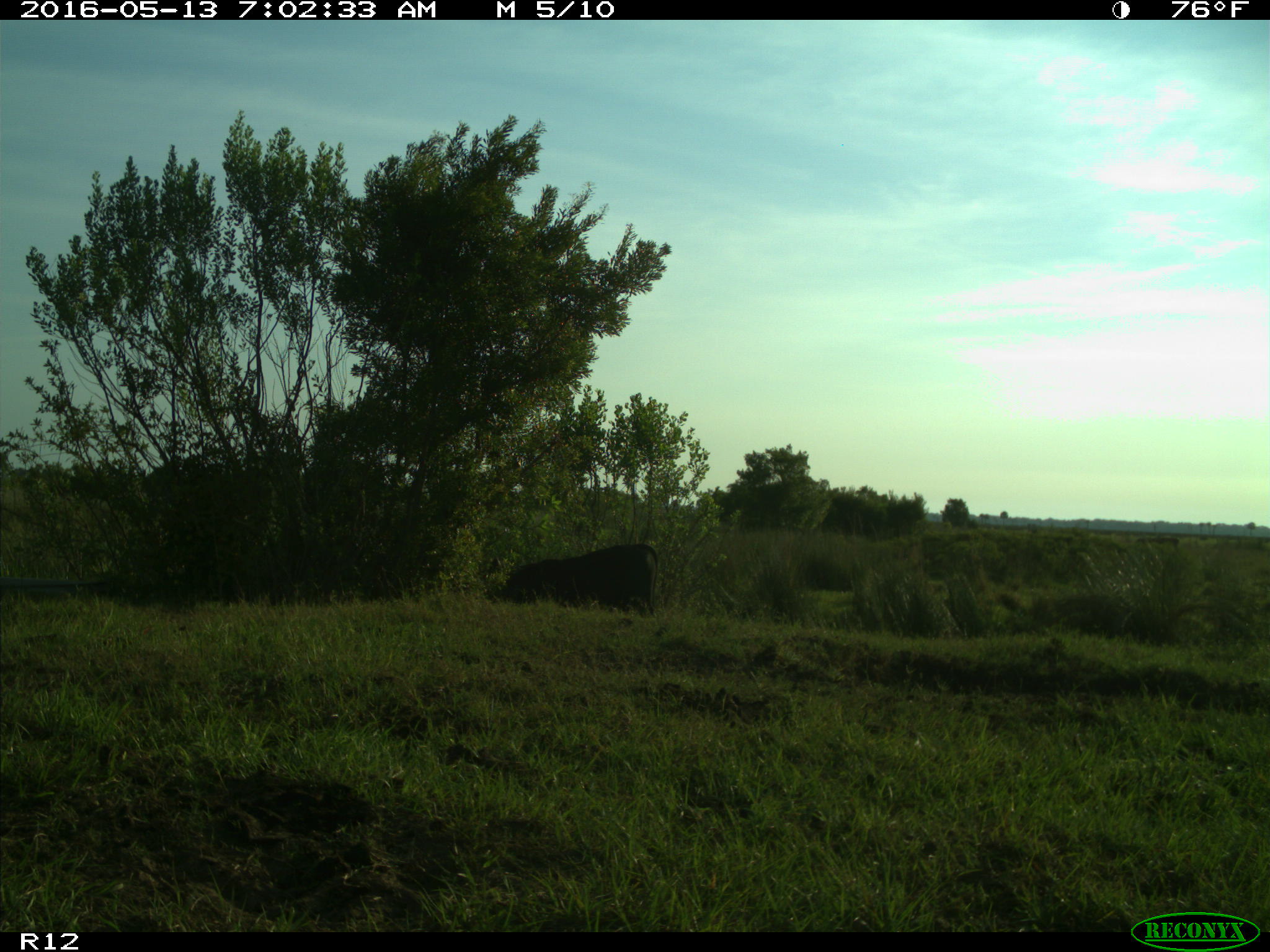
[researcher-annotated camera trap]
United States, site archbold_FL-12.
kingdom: Animalia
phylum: Chordata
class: Mammalia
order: Artiodactyla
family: Bovidae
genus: Bos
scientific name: Bos taurus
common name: domestic cow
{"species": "Bos taurus (domestic cow)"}